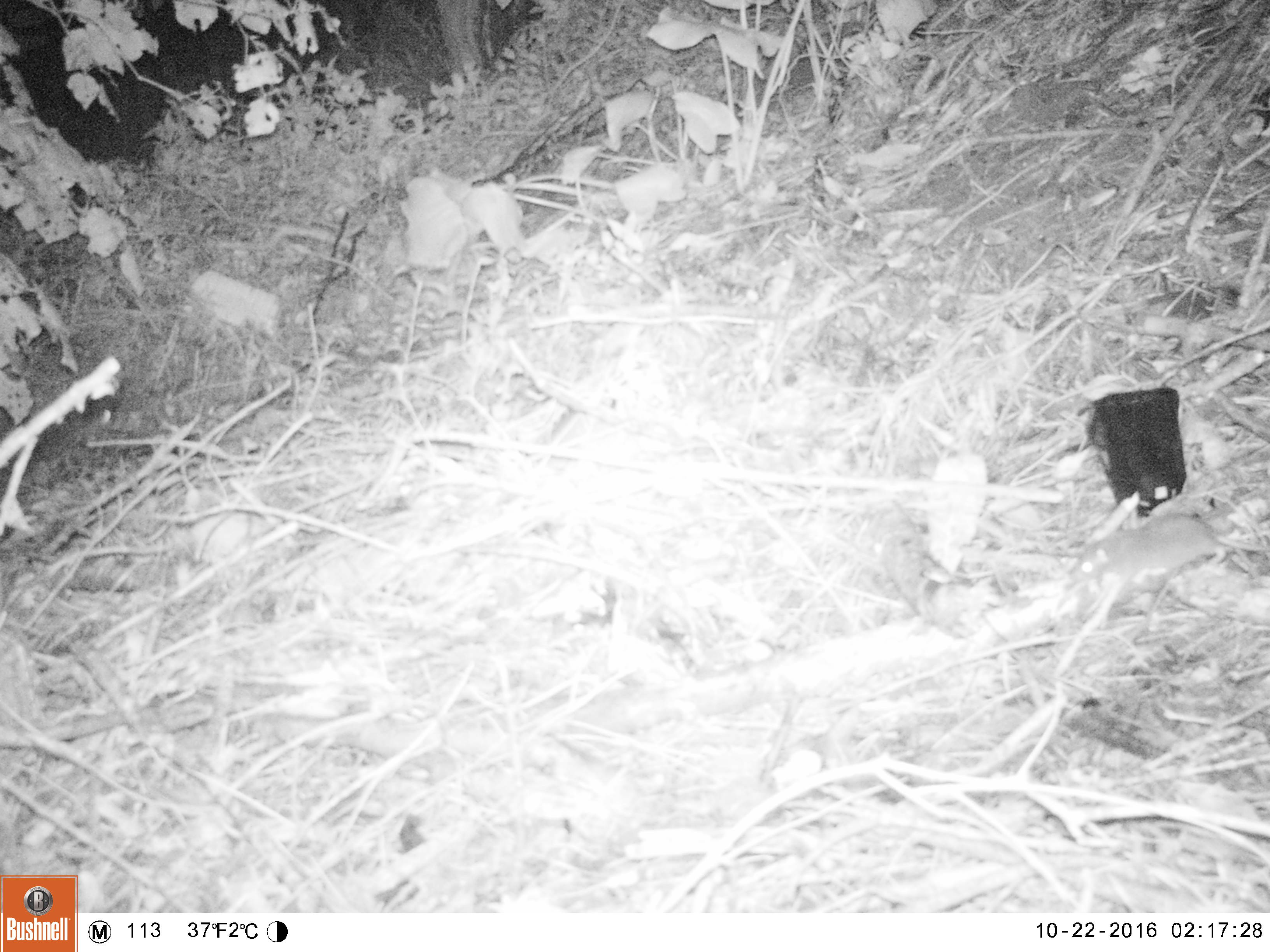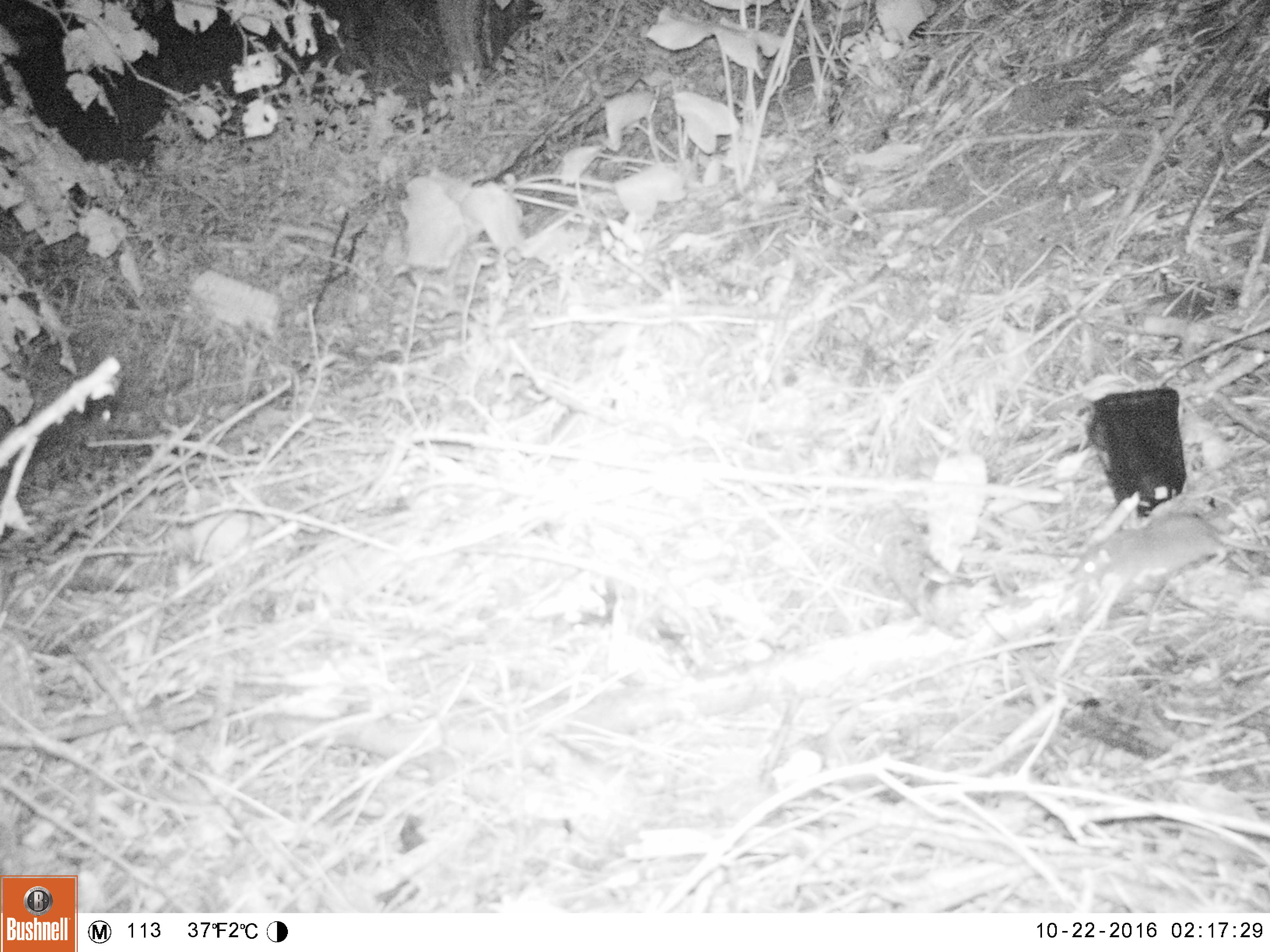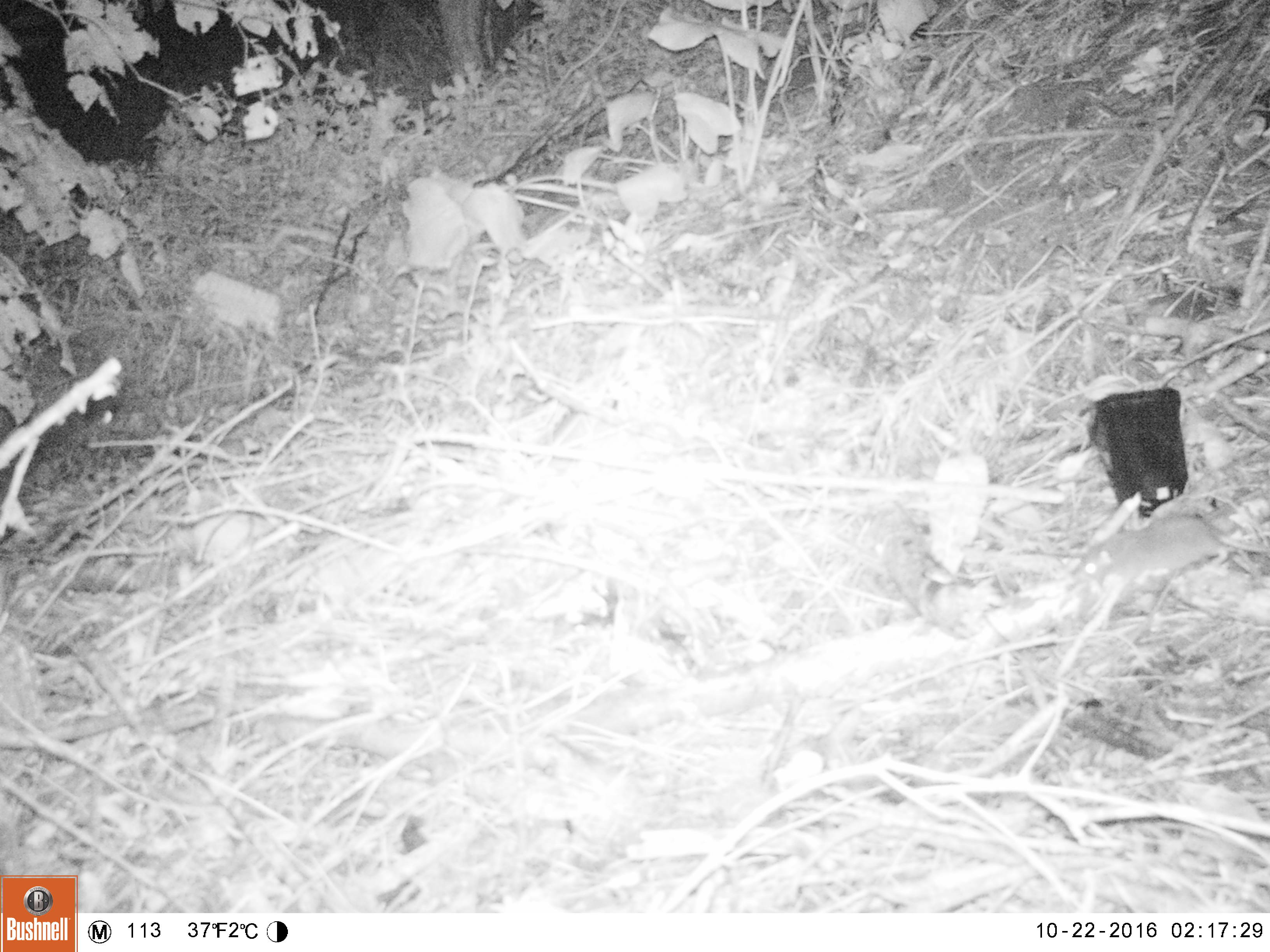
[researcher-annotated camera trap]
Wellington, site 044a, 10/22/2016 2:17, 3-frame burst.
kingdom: Animalia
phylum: Chordata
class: Mammalia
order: Rodentia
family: Muridae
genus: Rattus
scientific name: Rattus norvegicus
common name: norway rat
Norway rat (Rattus norvegicus).